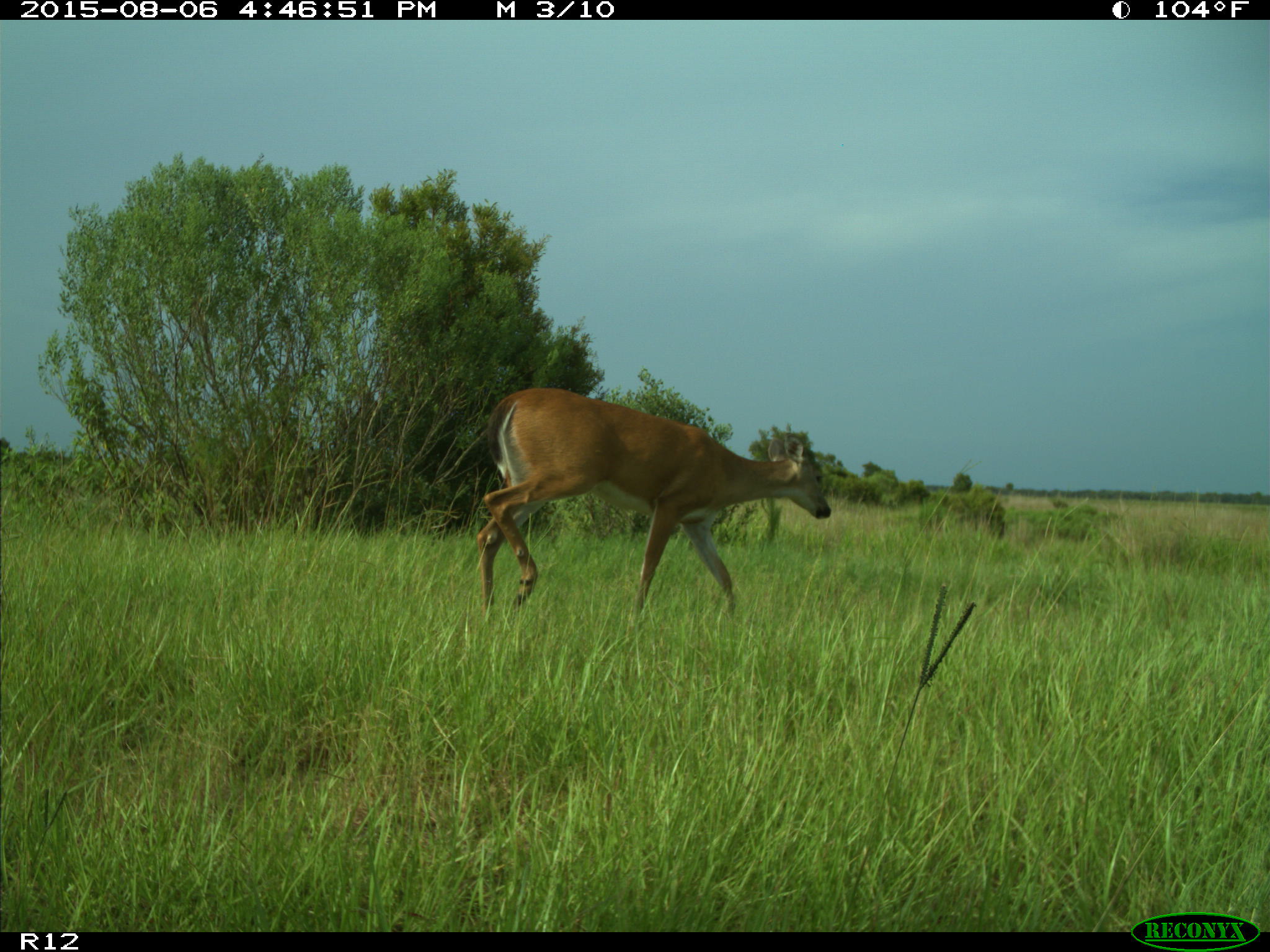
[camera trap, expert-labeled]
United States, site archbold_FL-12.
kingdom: Animalia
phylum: Chordata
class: Mammalia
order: Artiodactyla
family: Cervidae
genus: Odocoileus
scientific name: Odocoileus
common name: deer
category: unidentified deer